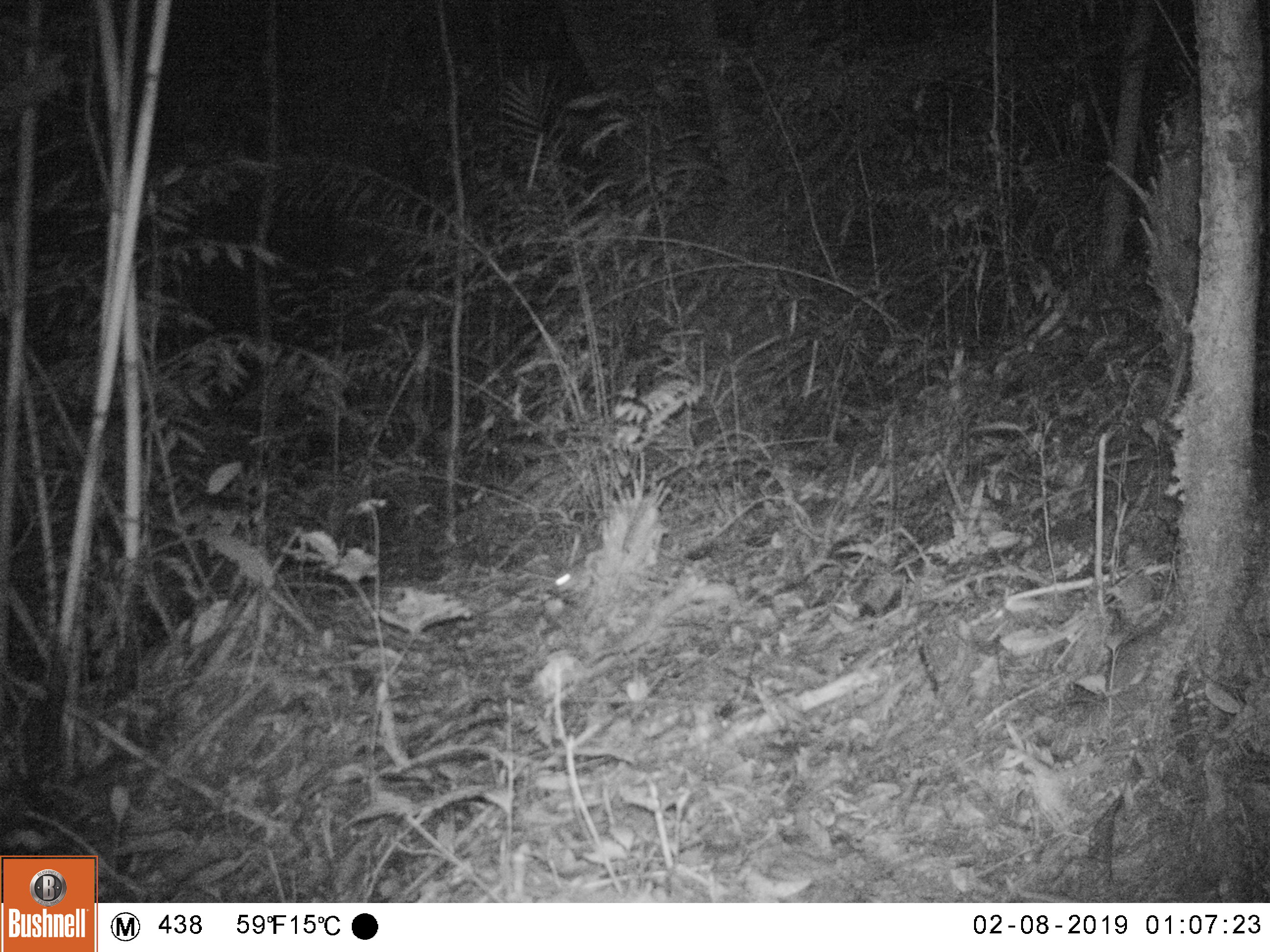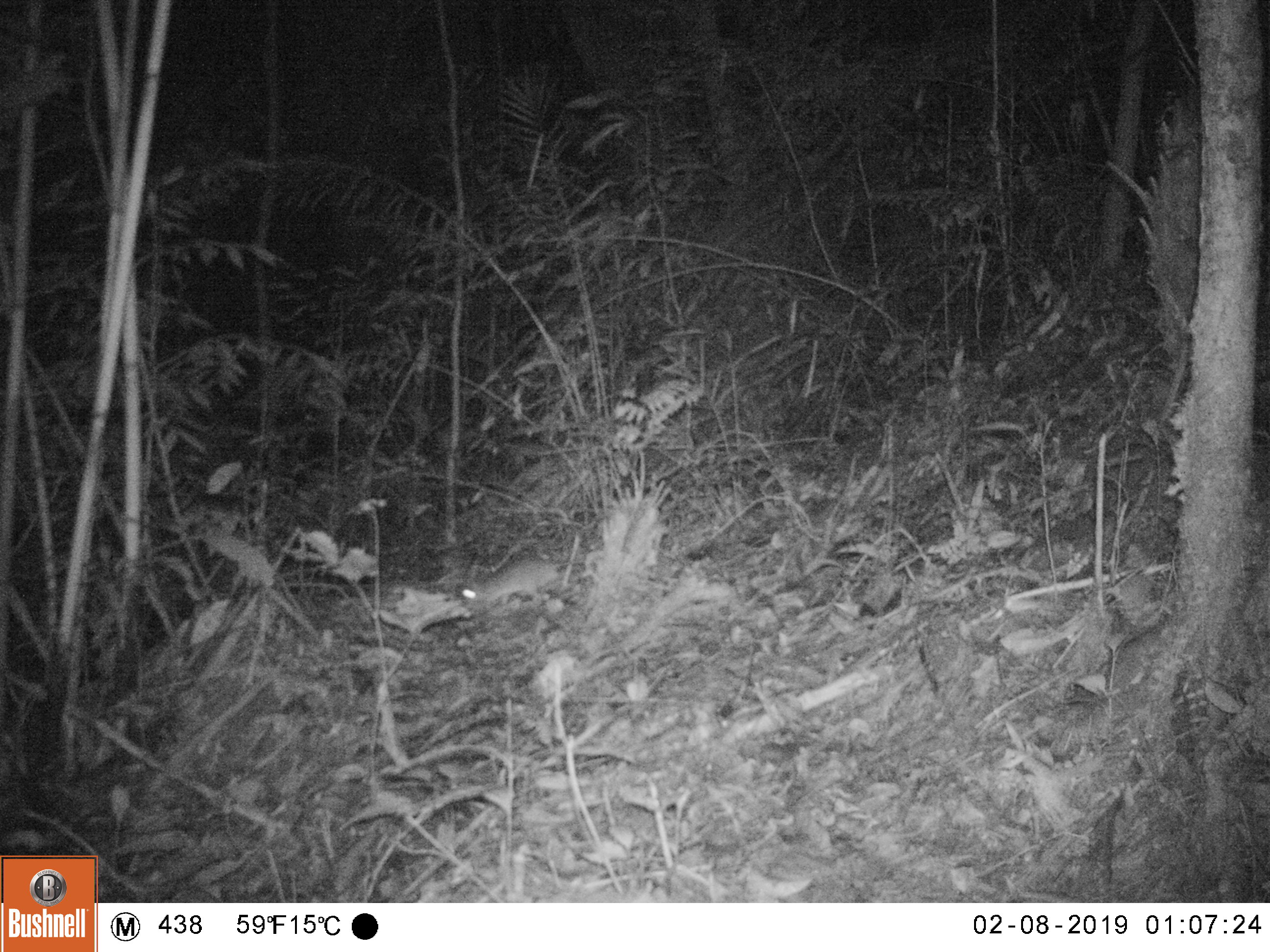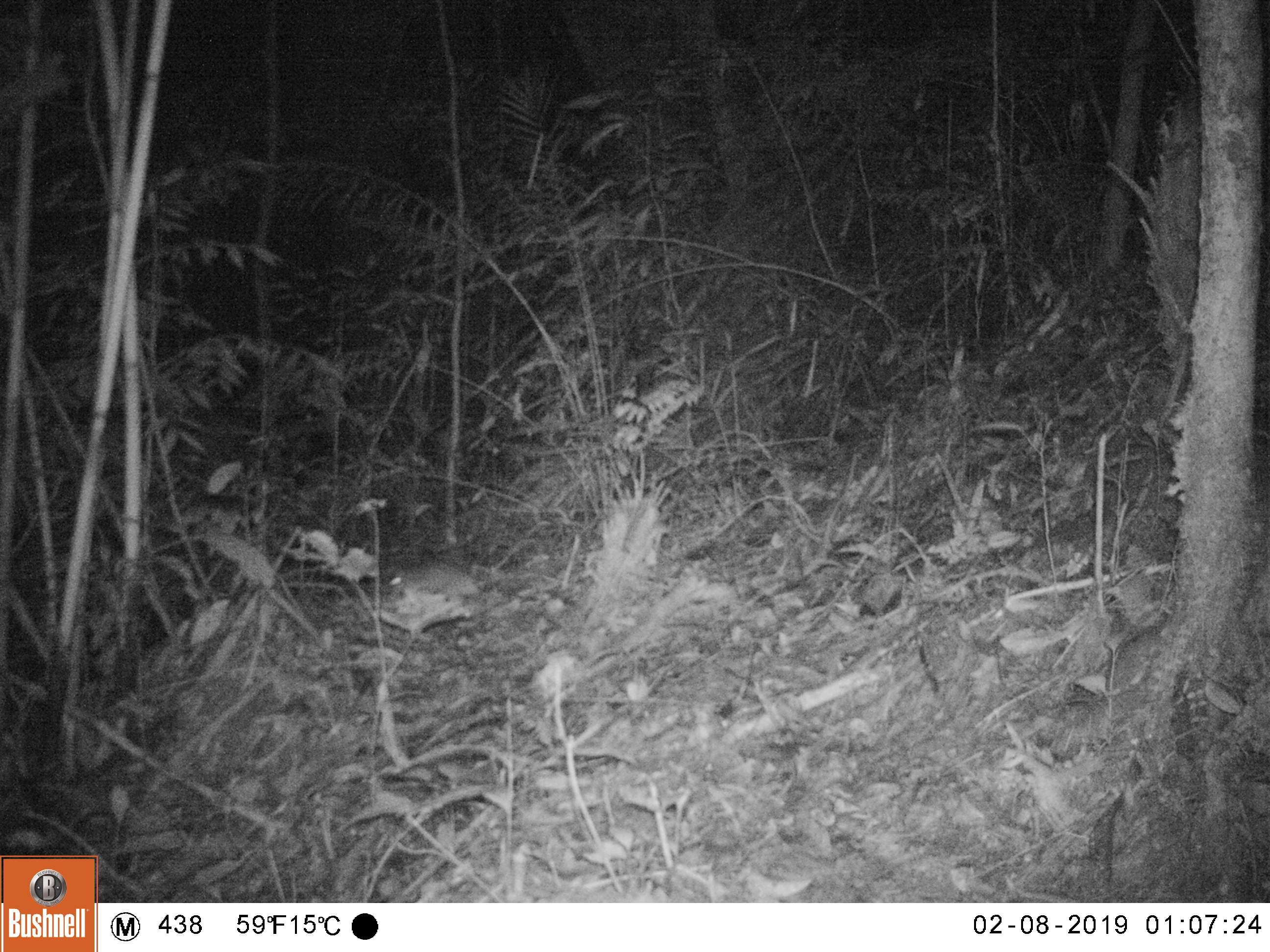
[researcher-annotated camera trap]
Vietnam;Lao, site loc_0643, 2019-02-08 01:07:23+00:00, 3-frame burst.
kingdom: Animalia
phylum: Chordata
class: Mammalia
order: Rodentia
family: Muridae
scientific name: Muridae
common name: old-world mice and rats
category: unidentified murid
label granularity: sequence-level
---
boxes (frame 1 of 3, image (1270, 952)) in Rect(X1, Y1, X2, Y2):
unidentified murid: Rect(554, 561, 599, 599)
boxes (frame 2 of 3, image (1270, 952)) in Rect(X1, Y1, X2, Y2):
unidentified murid: Rect(460, 558, 587, 609)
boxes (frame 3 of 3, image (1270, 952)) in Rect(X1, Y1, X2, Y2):
unidentified murid: Rect(388, 559, 486, 604)